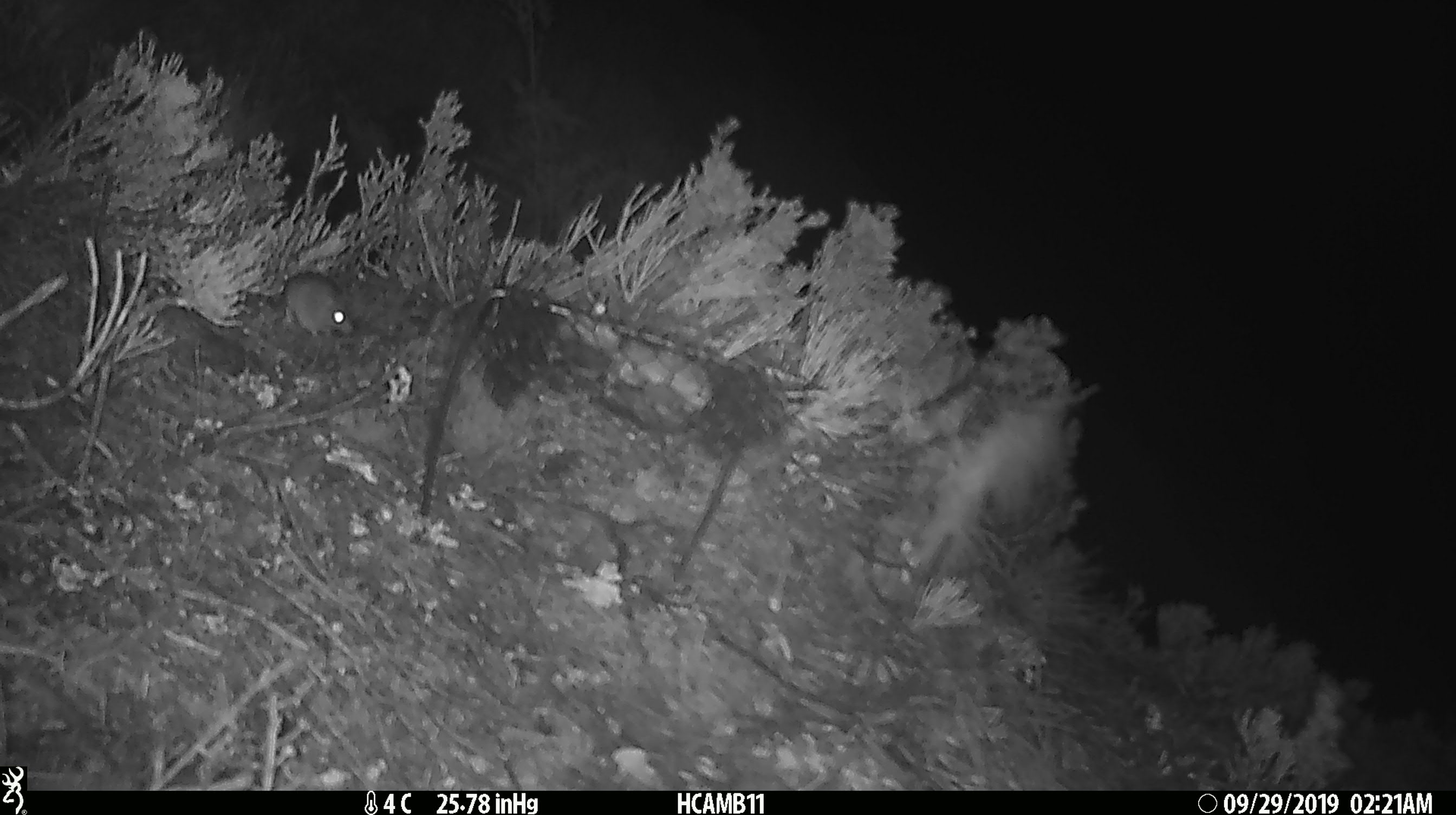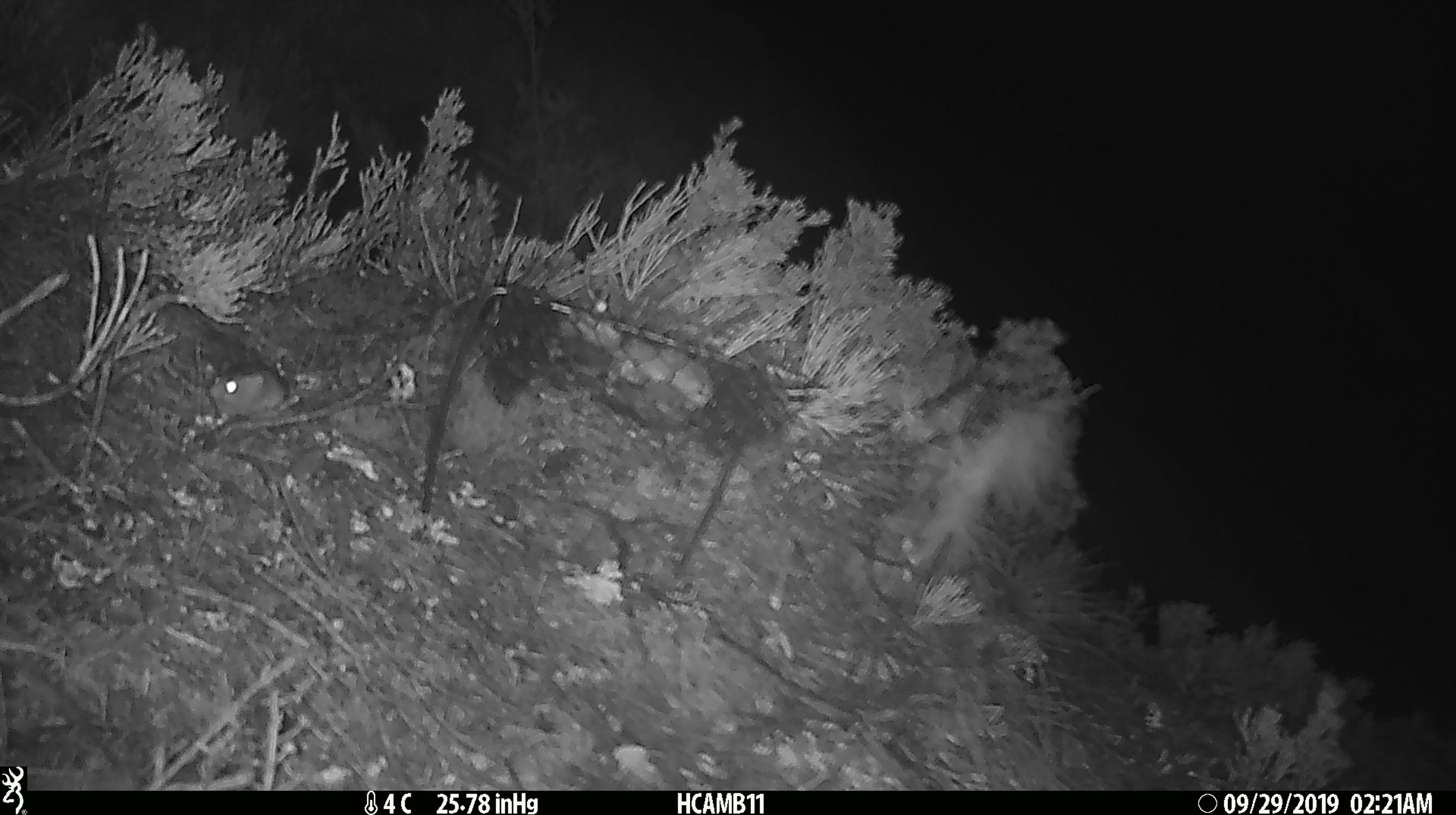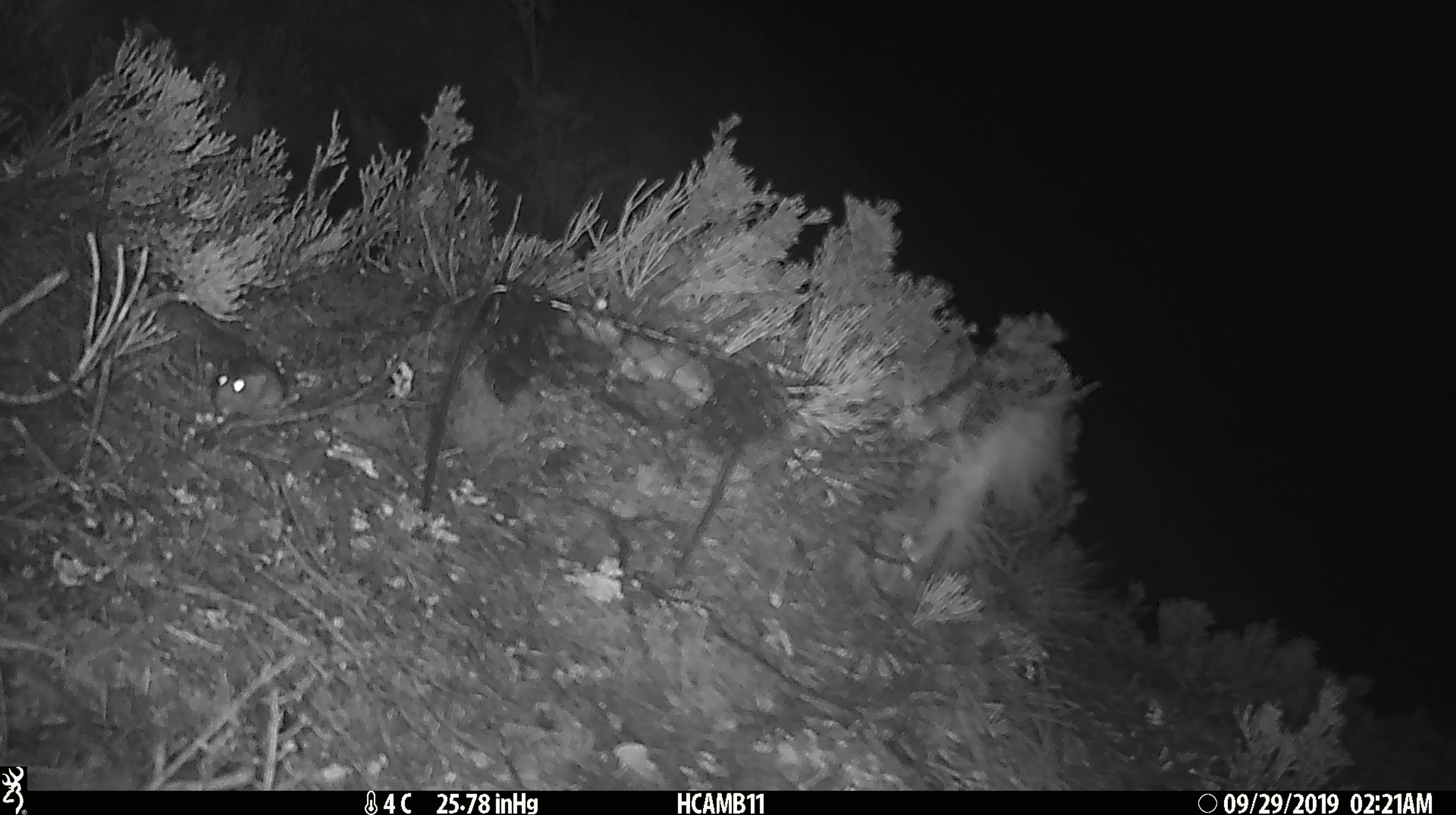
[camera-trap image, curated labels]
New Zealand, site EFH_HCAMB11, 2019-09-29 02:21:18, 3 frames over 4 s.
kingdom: Animalia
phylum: Chordata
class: Mammalia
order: Rodentia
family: Muridae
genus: Mus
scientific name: Mus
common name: mouse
Mouse (Mus).